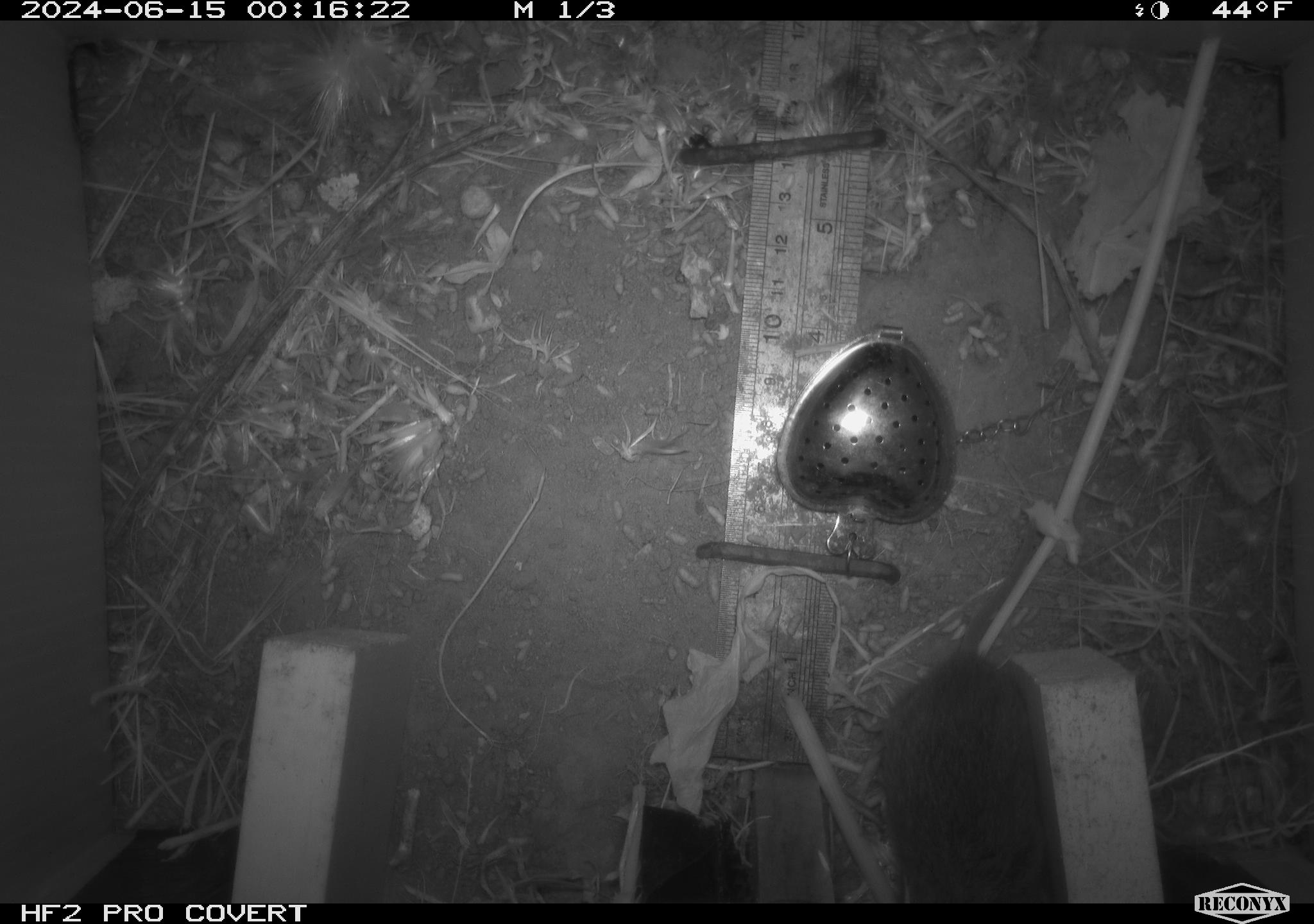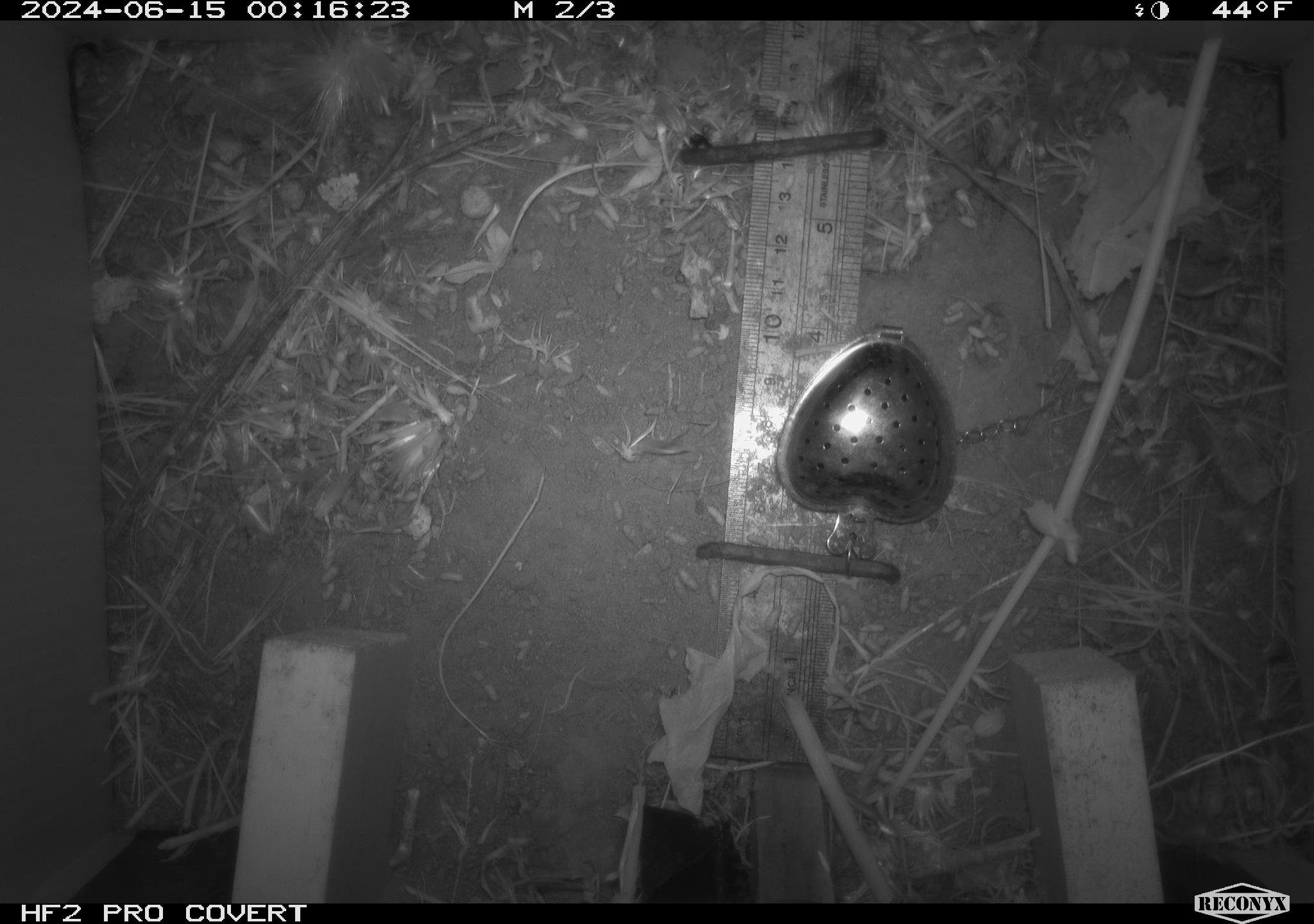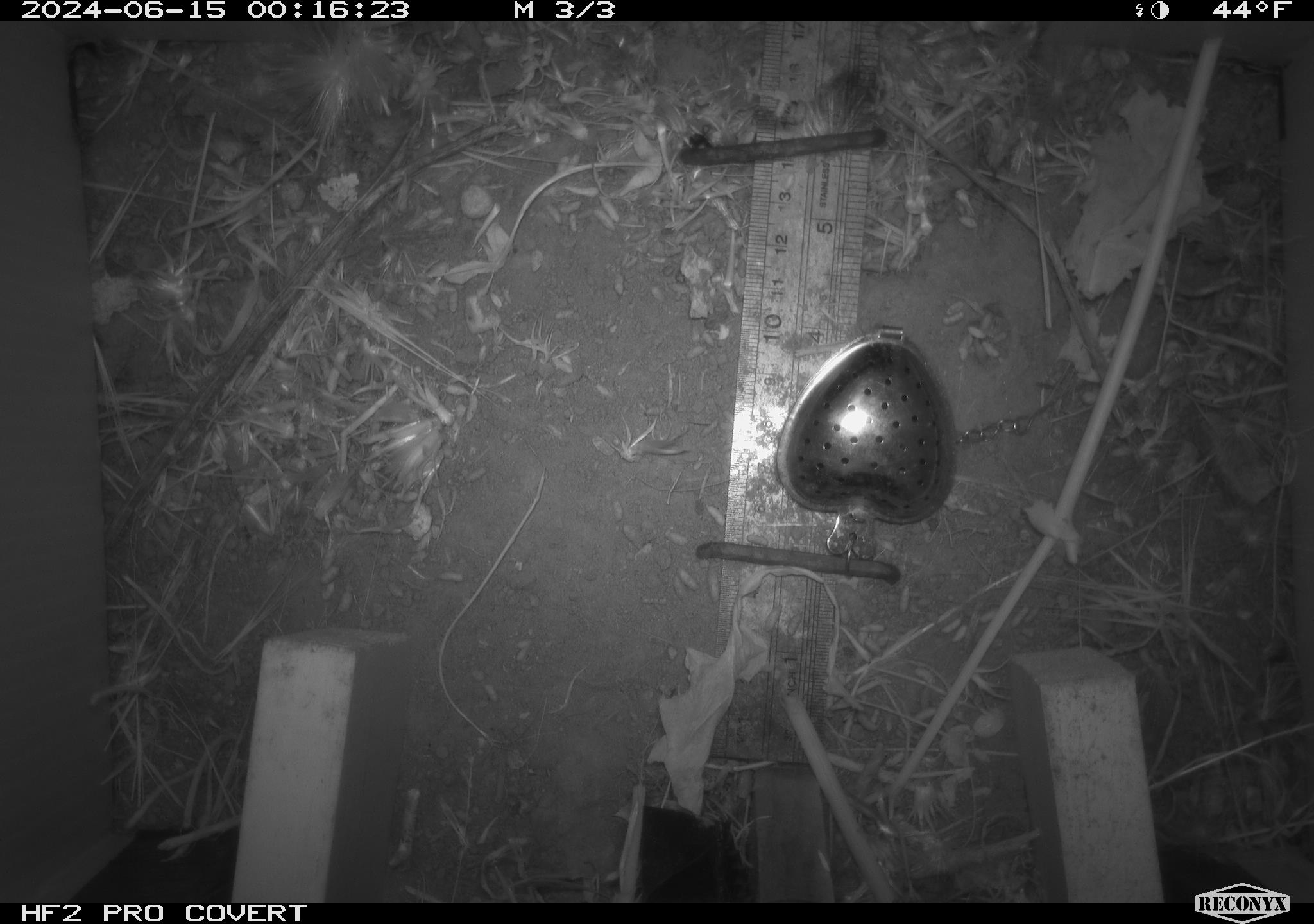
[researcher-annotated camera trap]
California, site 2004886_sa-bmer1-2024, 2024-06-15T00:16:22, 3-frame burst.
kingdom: Animalia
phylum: Chordata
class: Mammalia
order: Rodentia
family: Cricetidae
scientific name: Cricetidae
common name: hamsters, voles, lemmings, and allies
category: cricetidae family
Cricetidae family (hamsters, voles, lemmings, and allies) (Cricetidae).